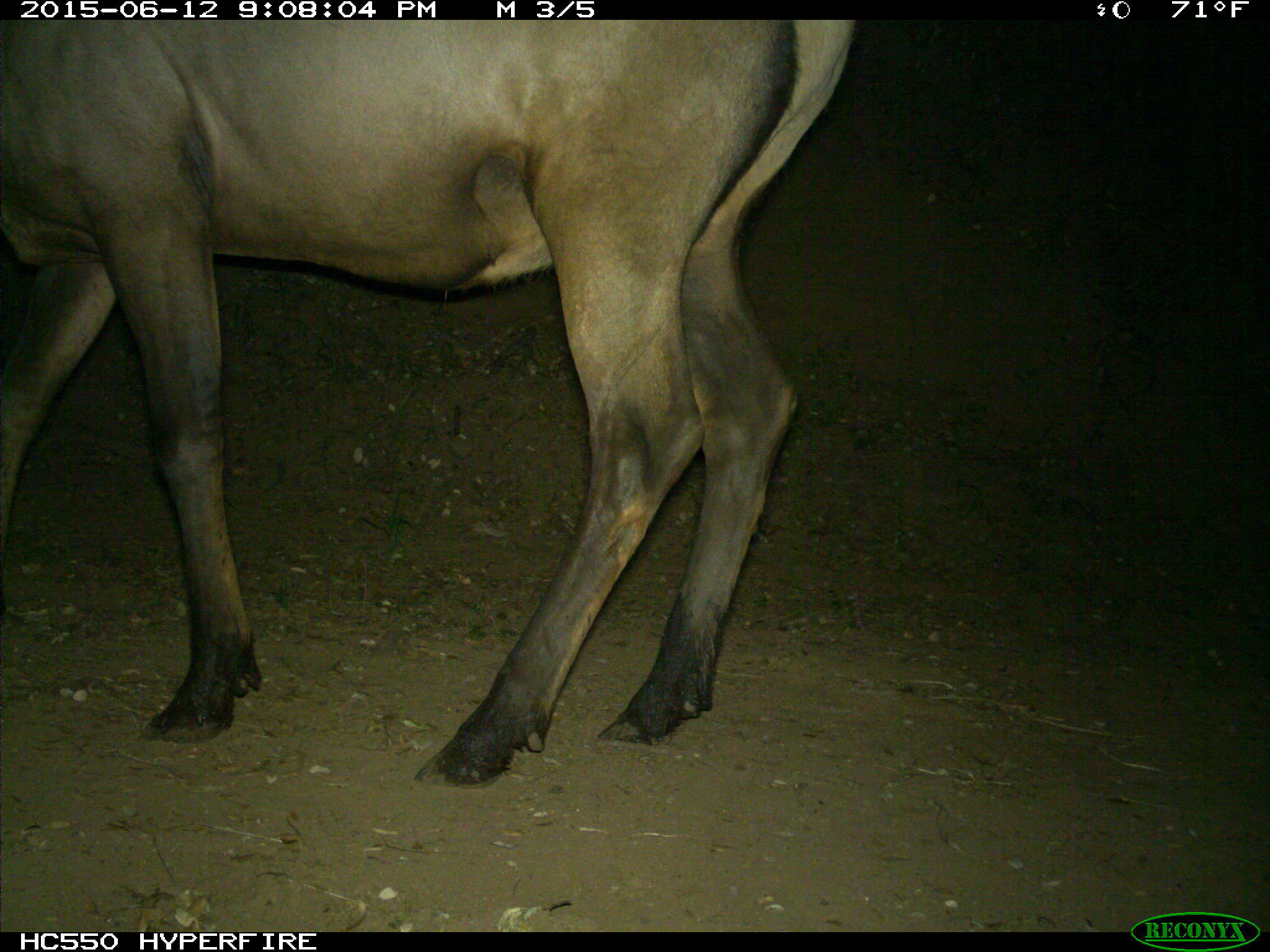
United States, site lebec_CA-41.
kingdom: Animalia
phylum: Chordata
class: Mammalia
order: Artiodactyla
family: Cervidae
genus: Cervus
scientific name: Cervus canadensis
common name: elk